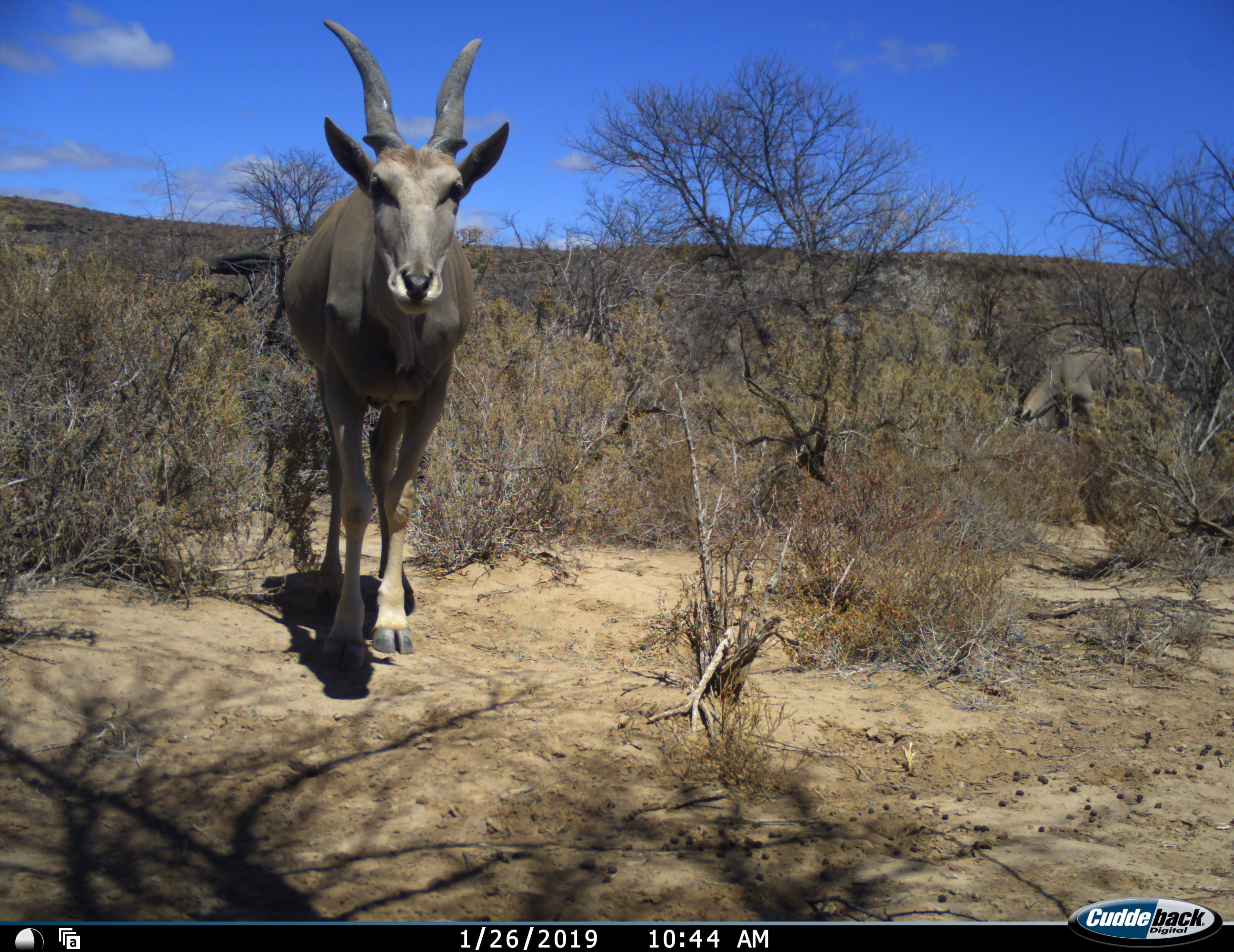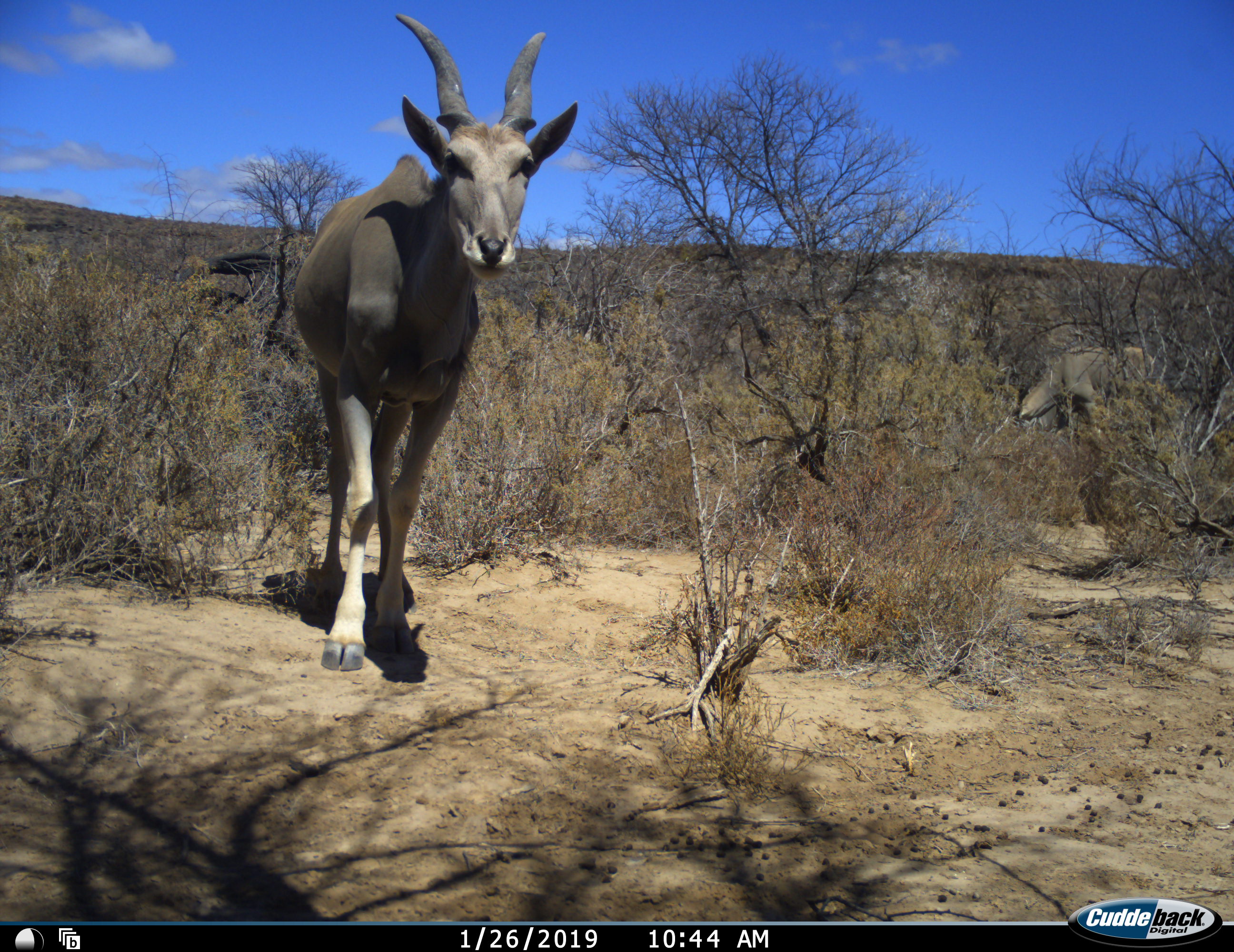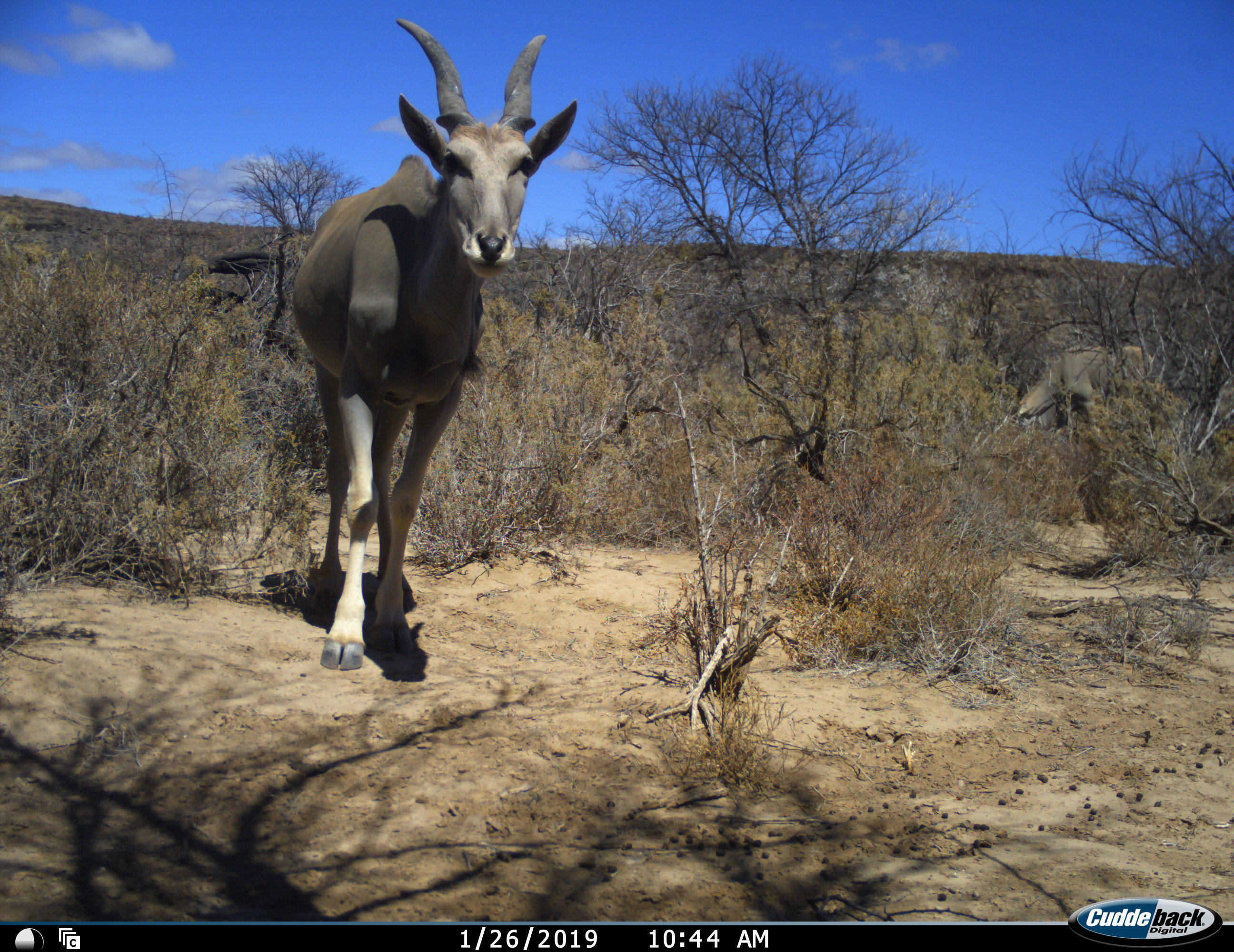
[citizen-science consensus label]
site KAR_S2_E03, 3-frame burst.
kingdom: Animalia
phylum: Chordata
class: Mammalia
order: Artiodactyla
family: Bovidae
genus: Tragelaphus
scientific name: Tragelaphus oryx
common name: eland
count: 2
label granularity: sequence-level